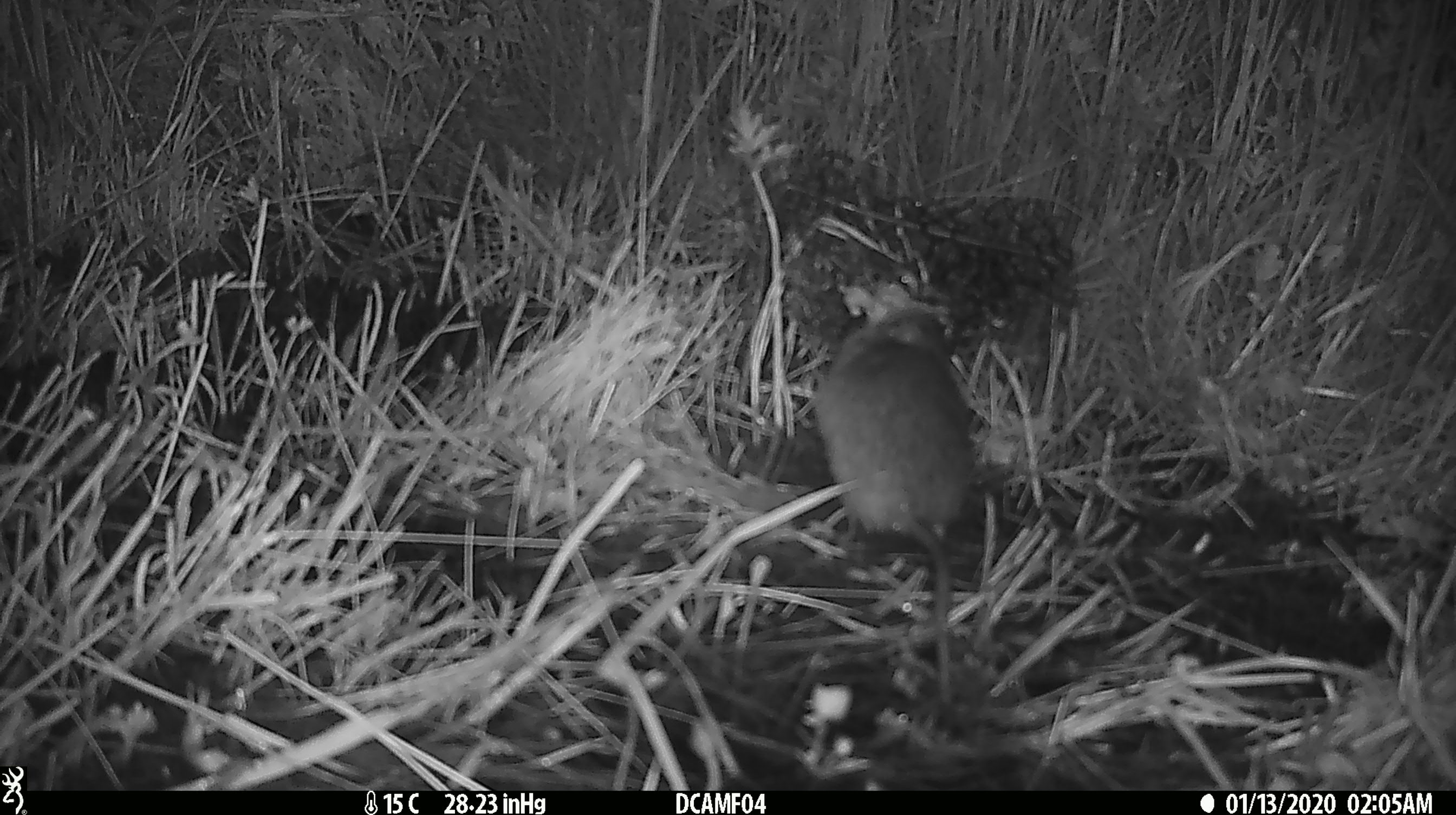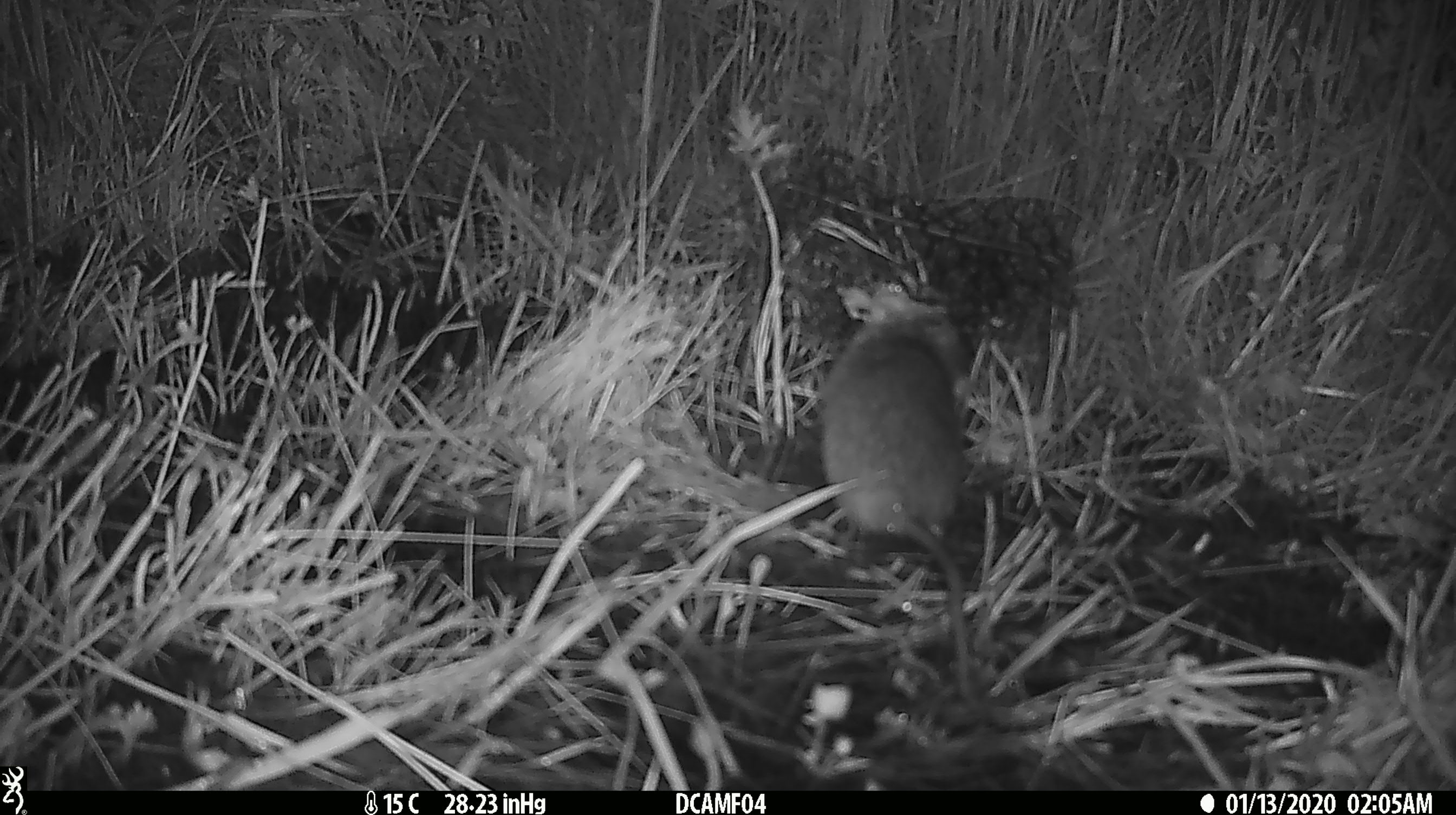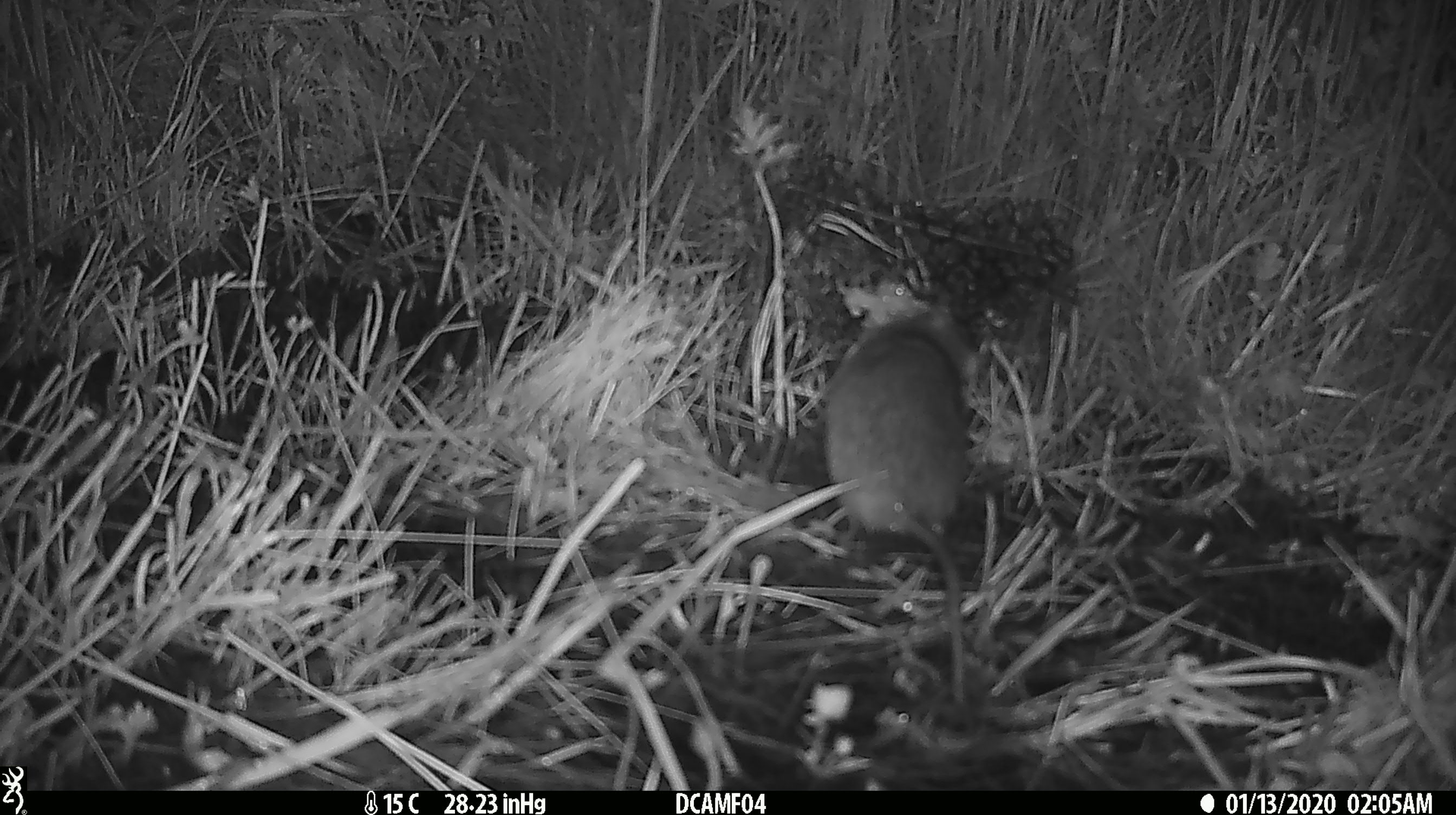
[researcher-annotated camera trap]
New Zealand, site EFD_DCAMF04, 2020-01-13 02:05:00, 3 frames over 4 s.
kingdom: Animalia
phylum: Chordata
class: Mammalia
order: Rodentia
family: Muridae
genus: Rattus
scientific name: Rattus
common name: rat